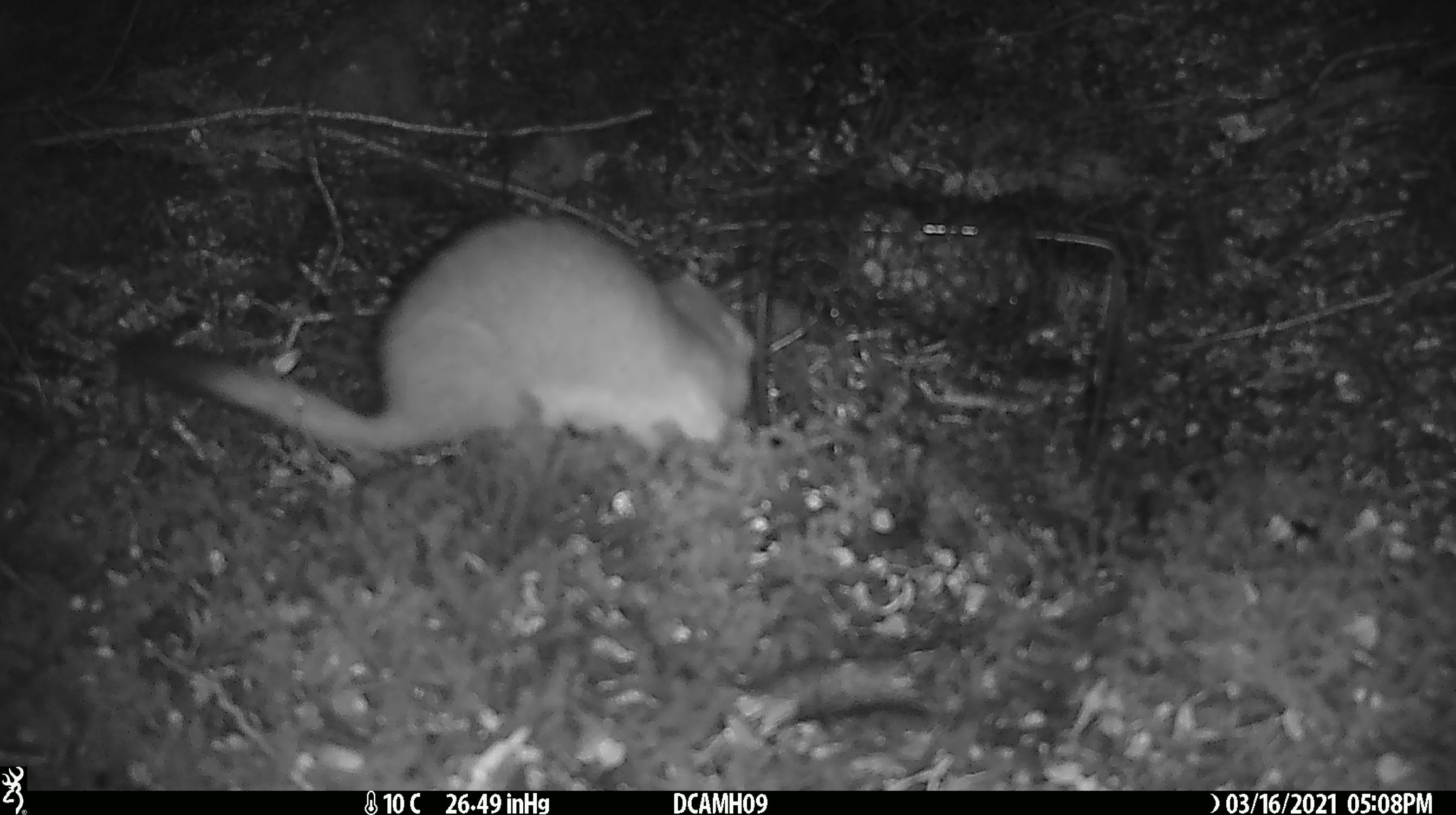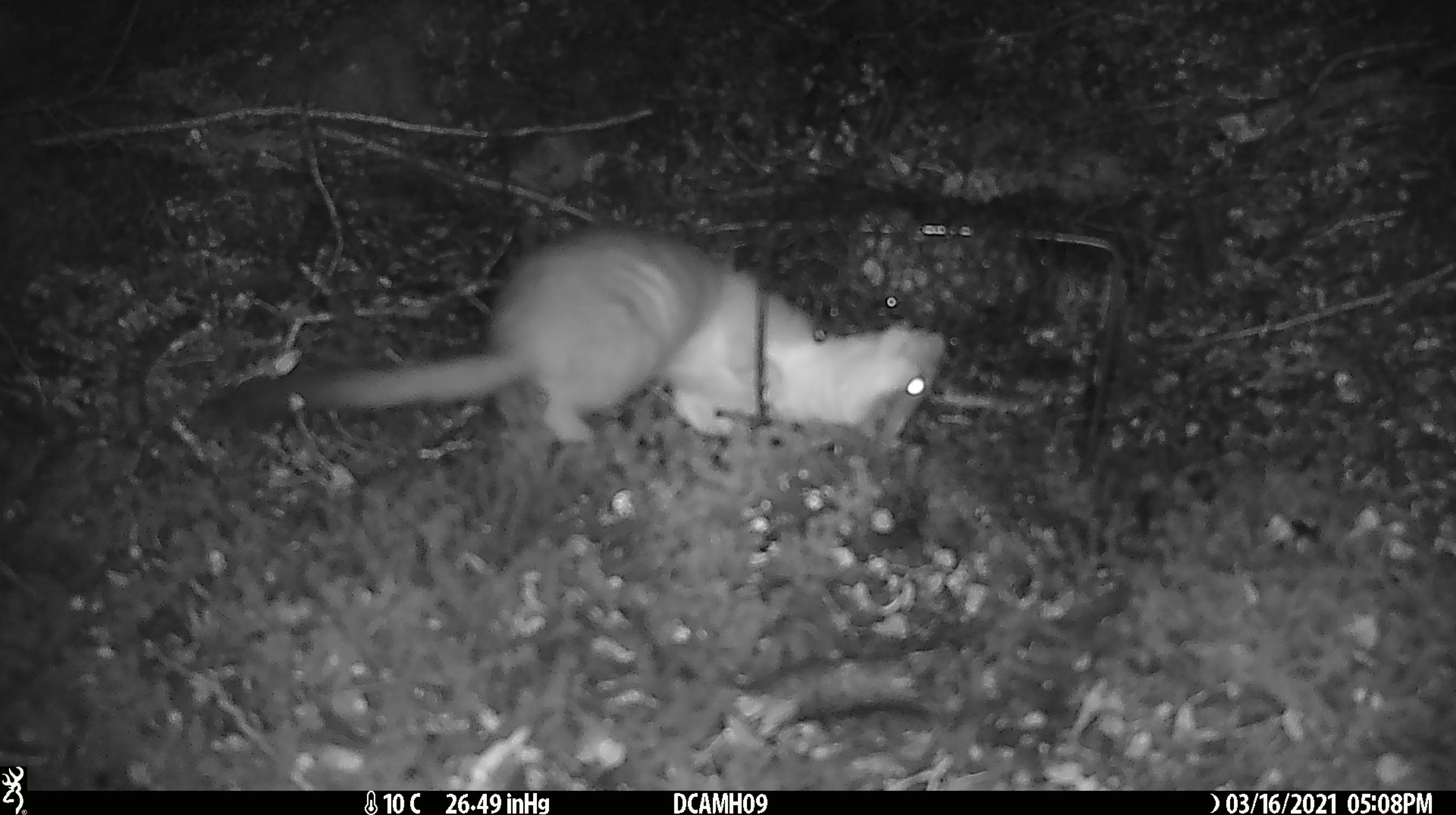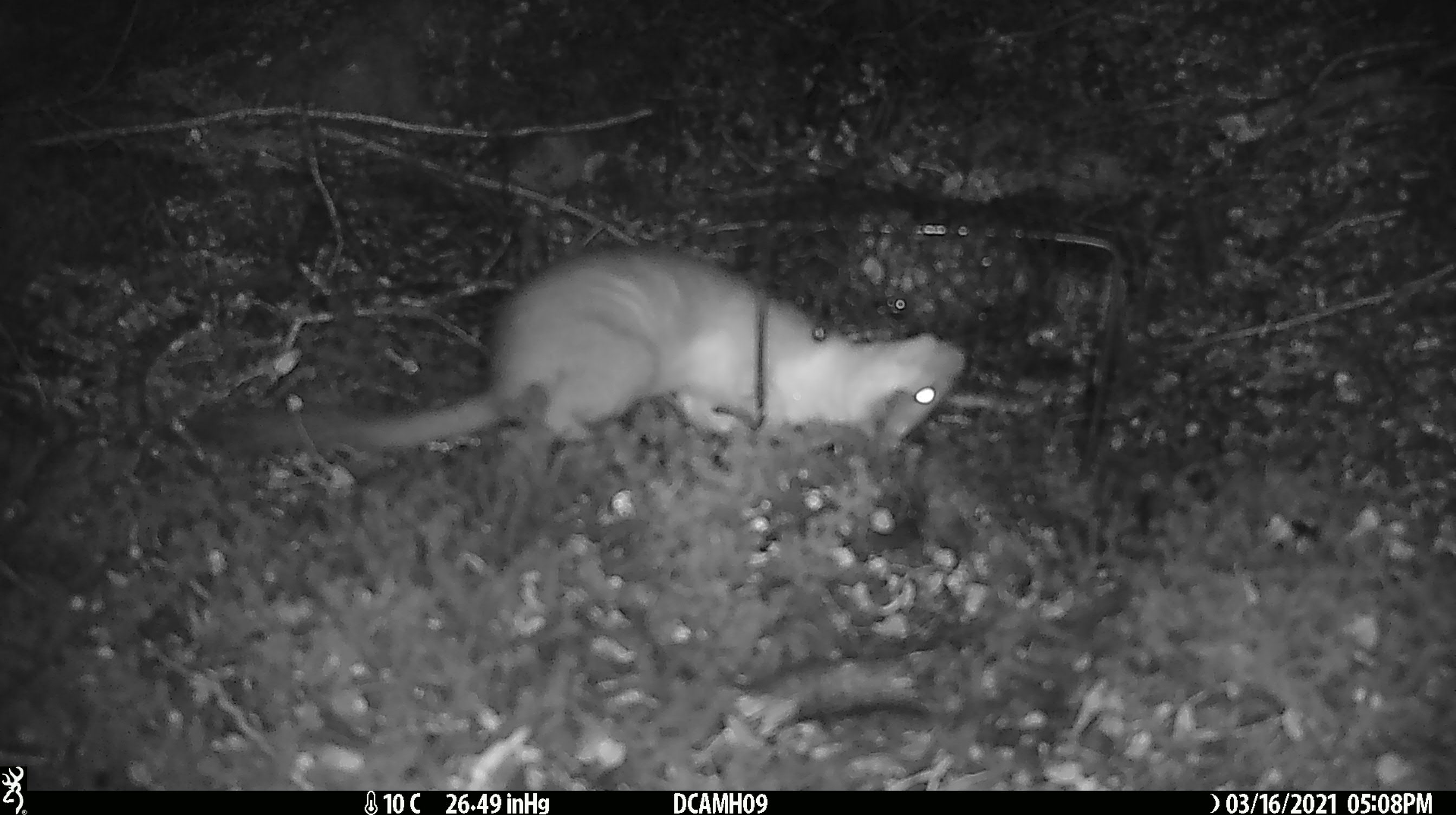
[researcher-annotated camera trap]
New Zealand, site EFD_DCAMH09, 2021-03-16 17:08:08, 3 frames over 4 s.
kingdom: Animalia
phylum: Chordata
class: Mammalia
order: Carnivora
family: Mustelidae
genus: Mustela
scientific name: Mustela erminea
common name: stoat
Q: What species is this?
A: Stoat (Mustela erminea).